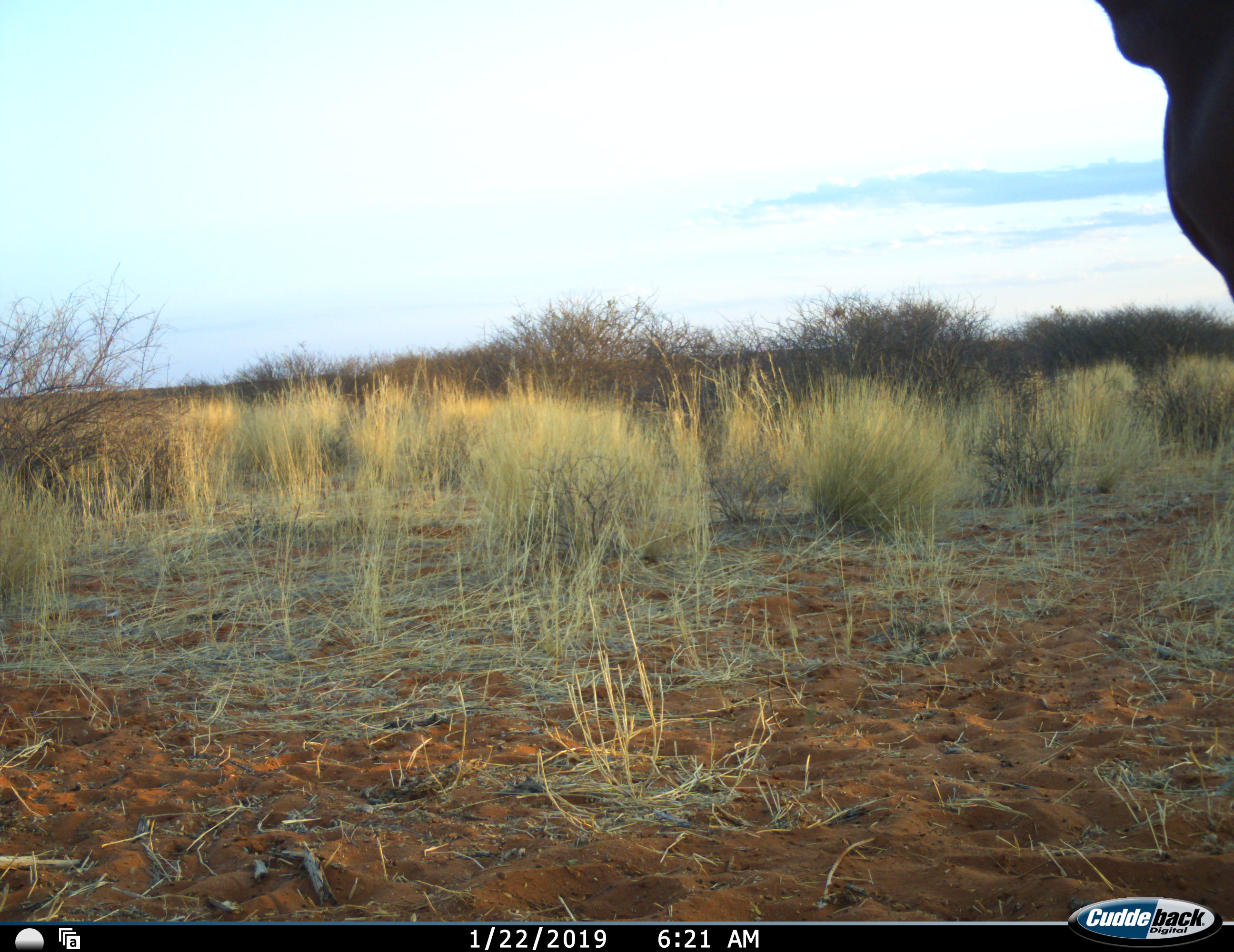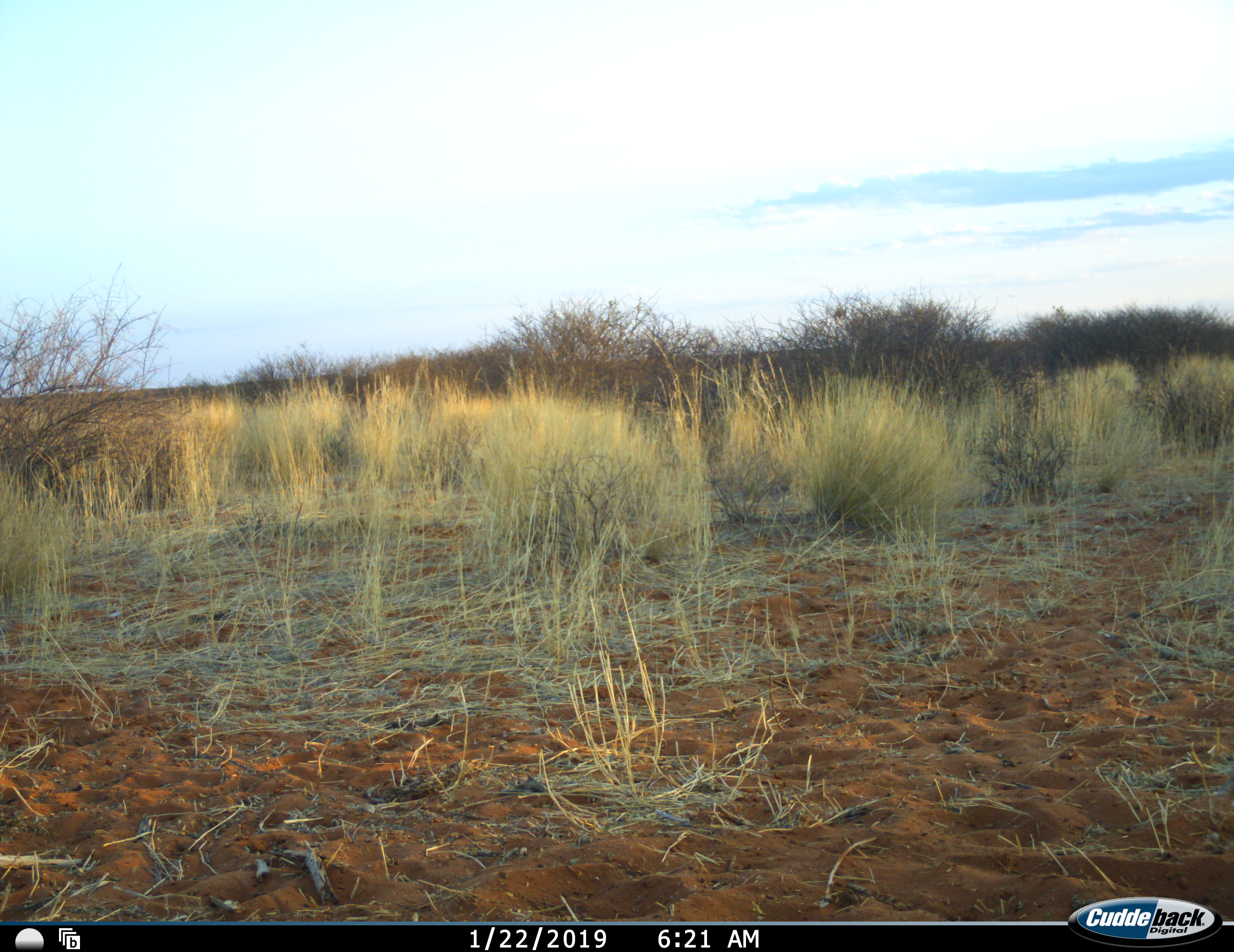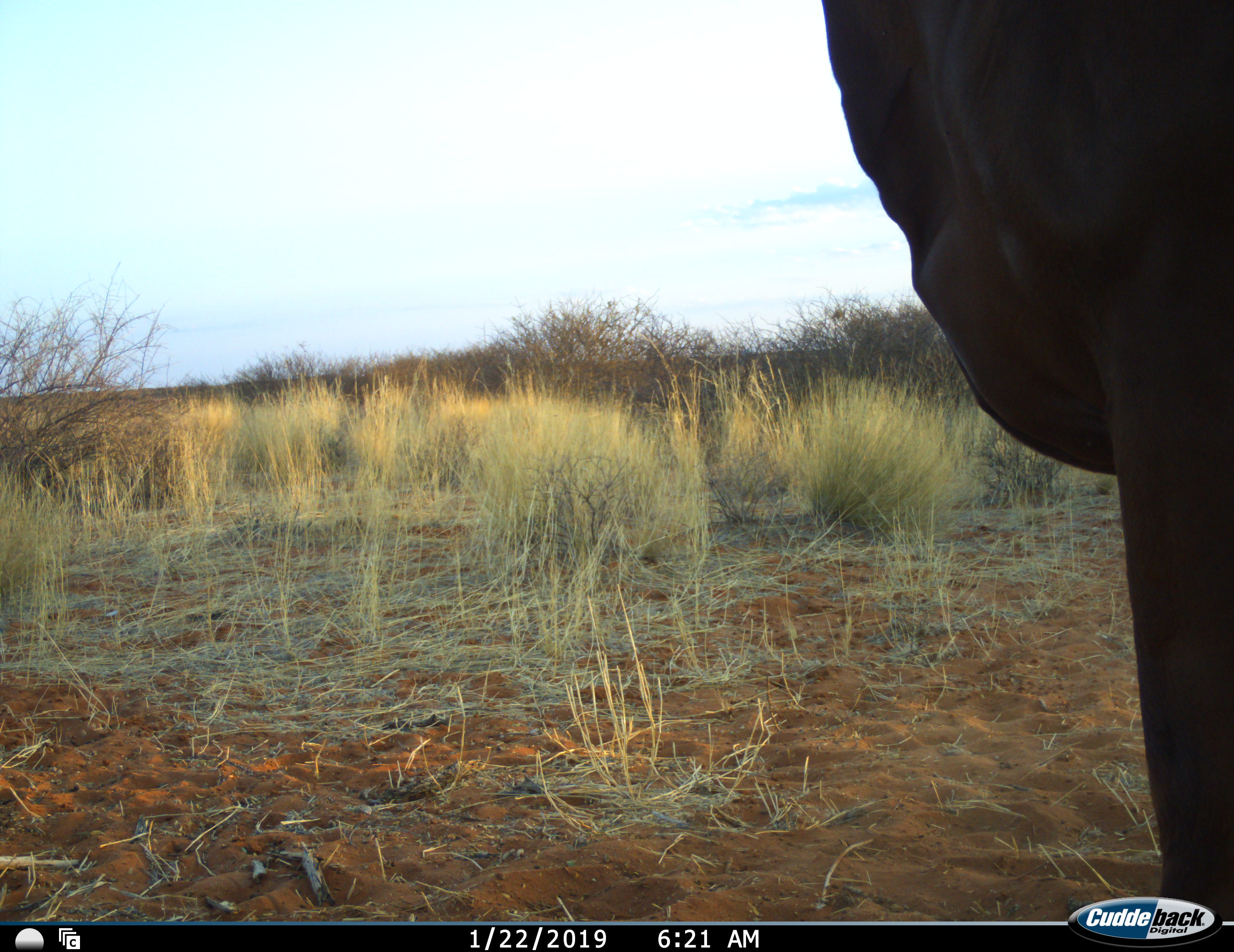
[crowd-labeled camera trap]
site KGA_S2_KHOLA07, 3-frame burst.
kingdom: Animalia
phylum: Chordata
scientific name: Vertebrata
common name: domestic animal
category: domesticanimal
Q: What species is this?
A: Domesticanimal (domestic animal) (Vertebrata).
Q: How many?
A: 1.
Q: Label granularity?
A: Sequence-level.